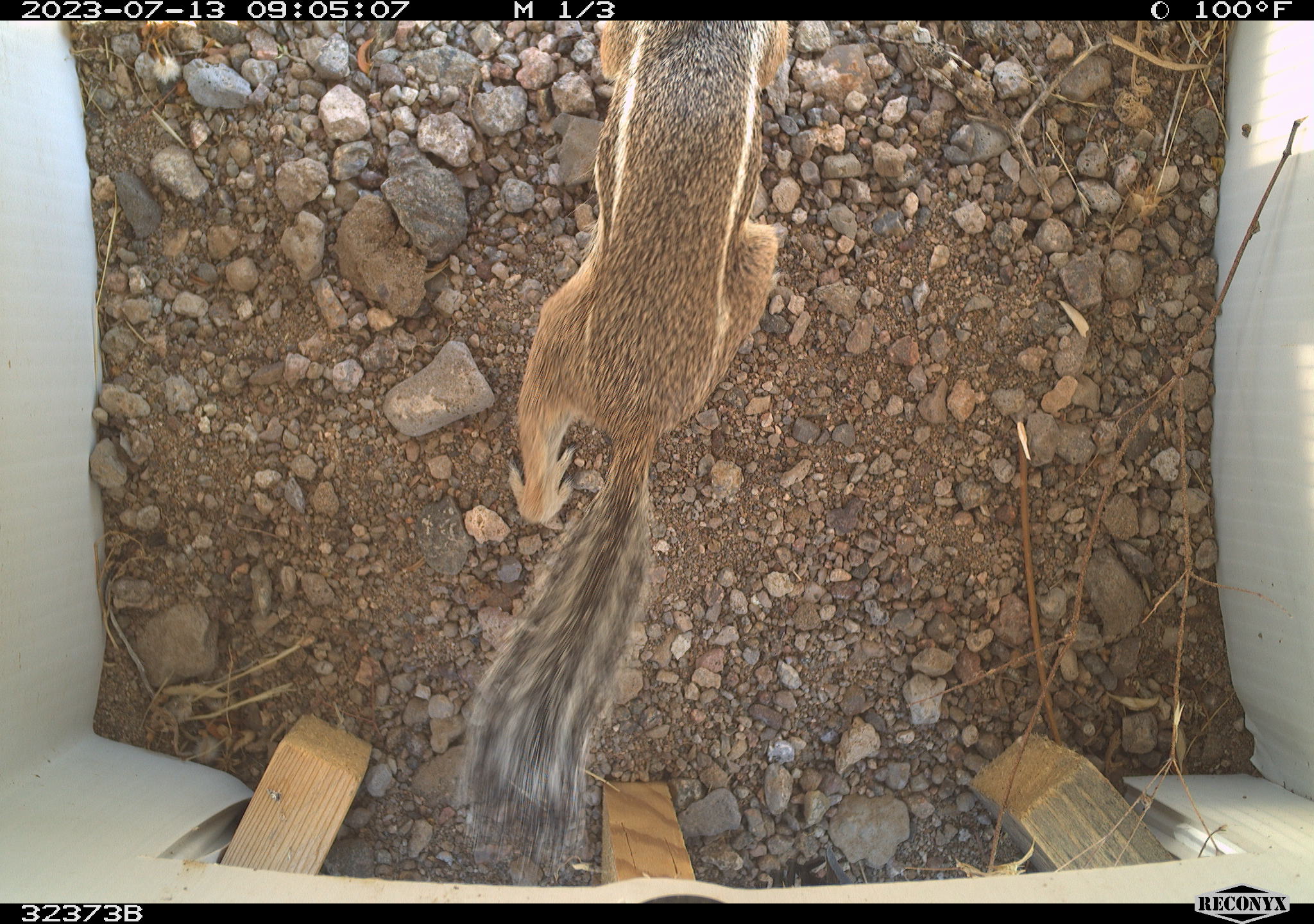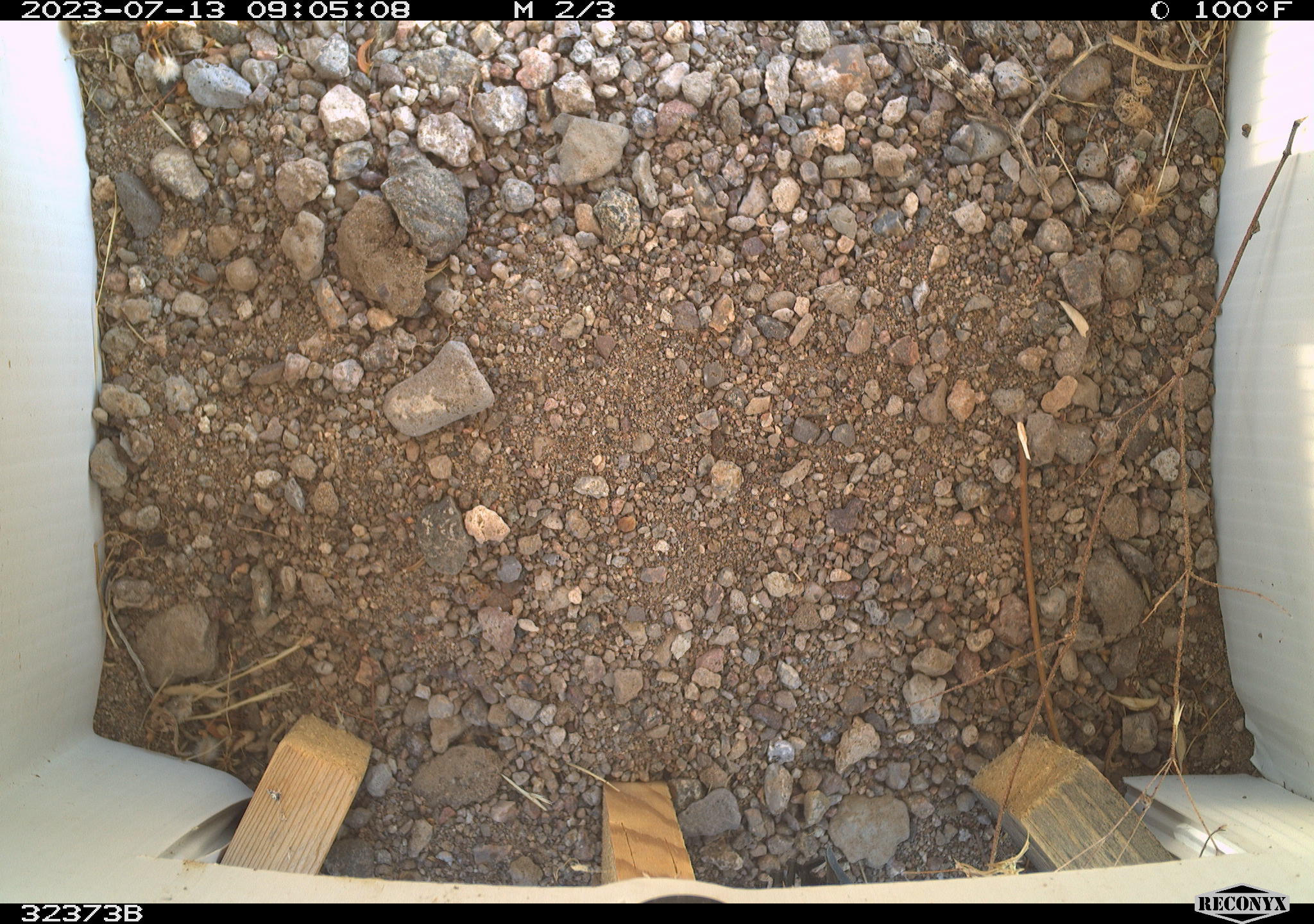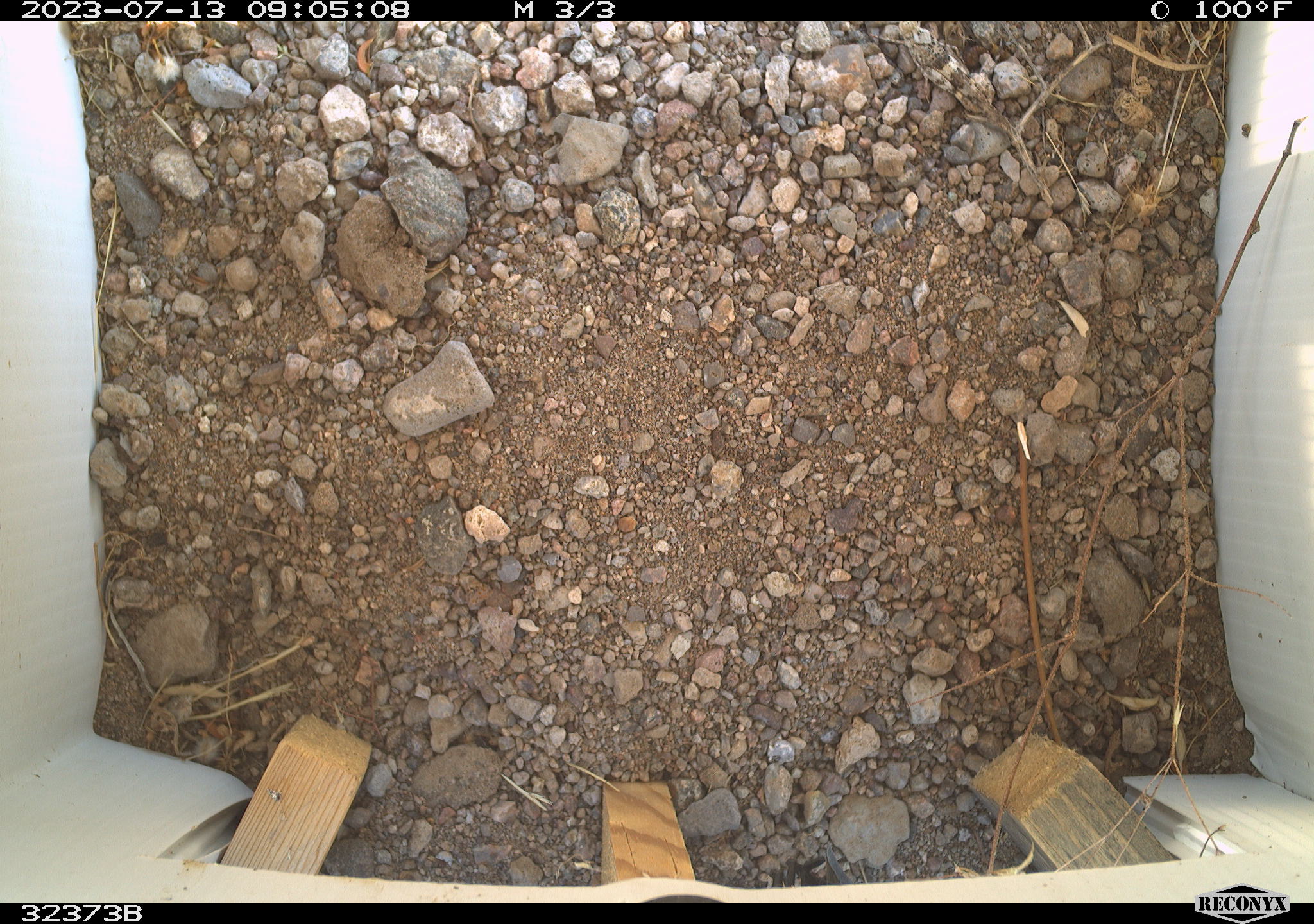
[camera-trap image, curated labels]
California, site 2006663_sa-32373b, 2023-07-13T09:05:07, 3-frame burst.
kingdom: Animalia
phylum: Chordata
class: Mammalia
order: Rodentia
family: Sciuridae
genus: Ammospermophilus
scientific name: Ammospermophilus leucurus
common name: white-tailed antelope squirrel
White-tailed antelope squirrel (Ammospermophilus leucurus).